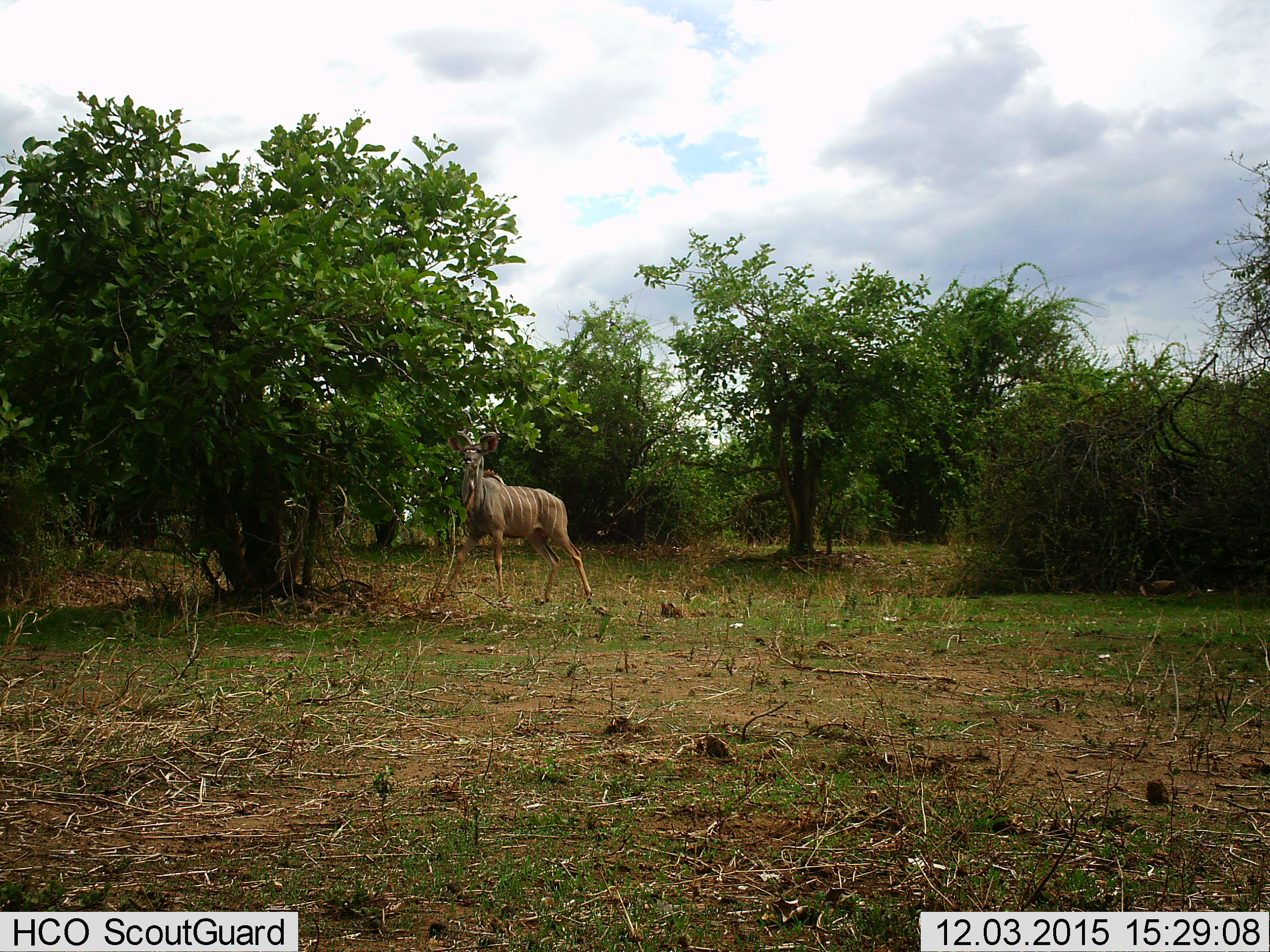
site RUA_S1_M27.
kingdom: Animalia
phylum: Chordata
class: Mammalia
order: Artiodactyla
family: Bovidae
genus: Tragelaphus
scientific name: Tragelaphus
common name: kudu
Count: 1.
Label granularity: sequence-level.